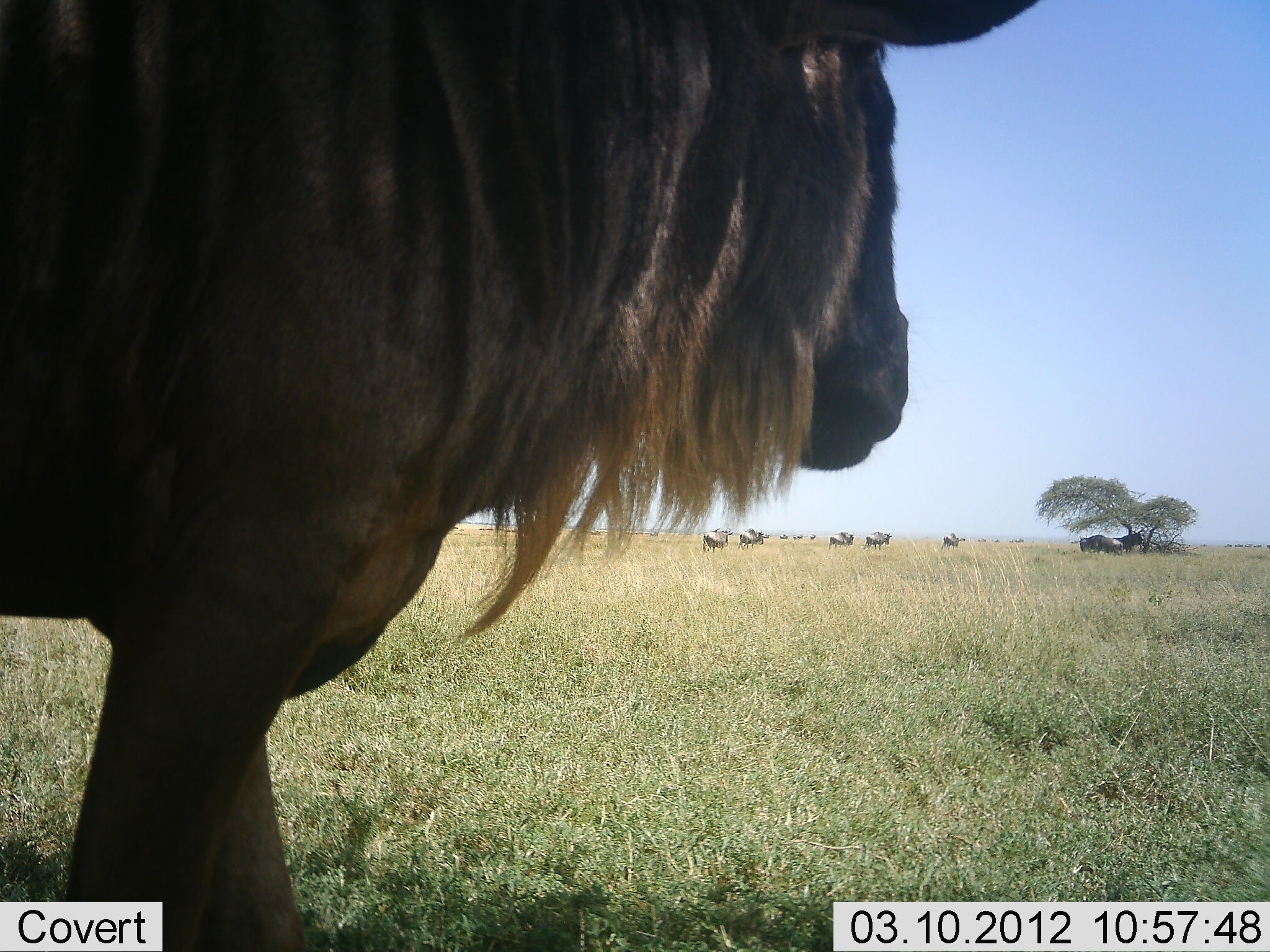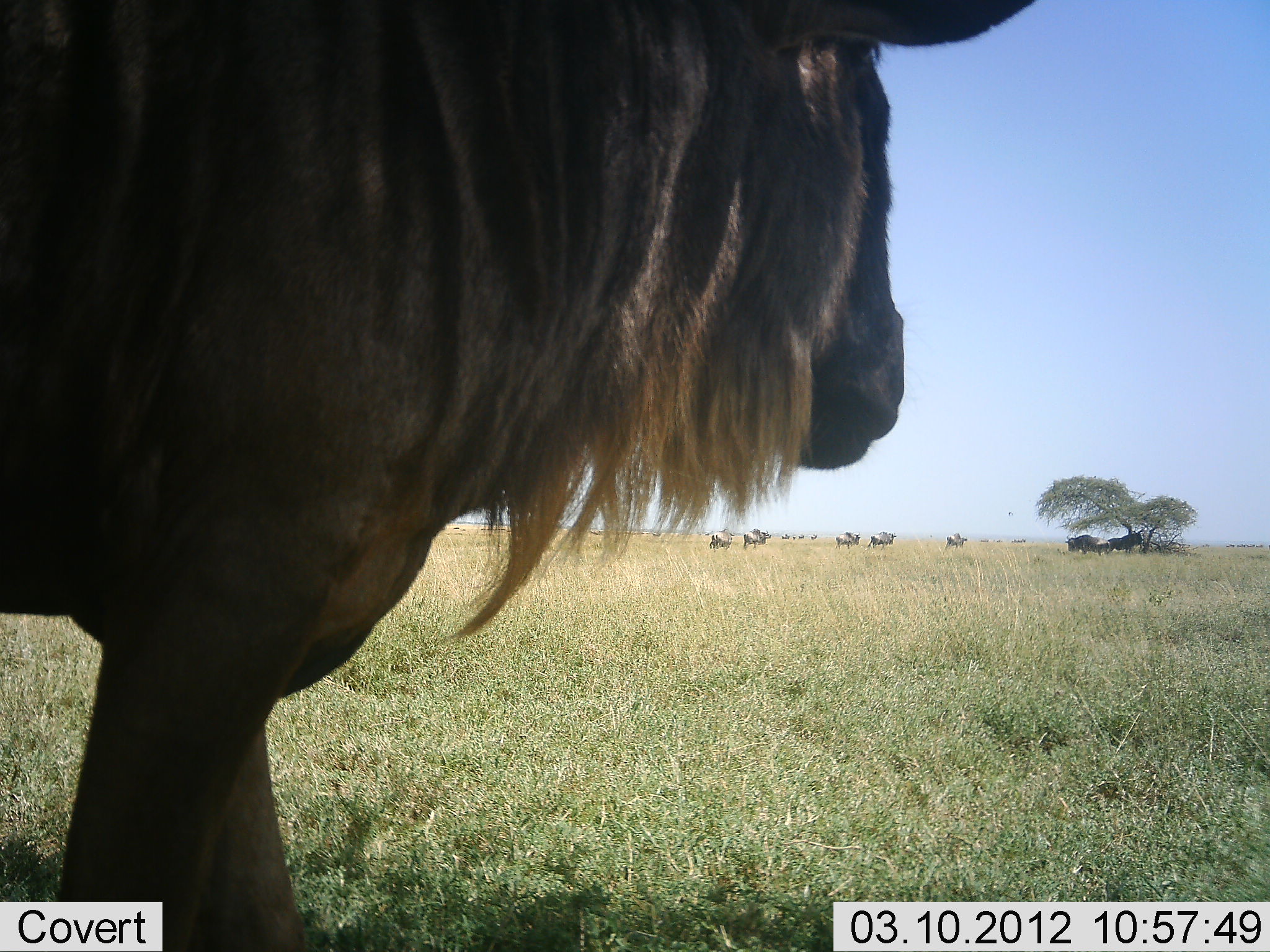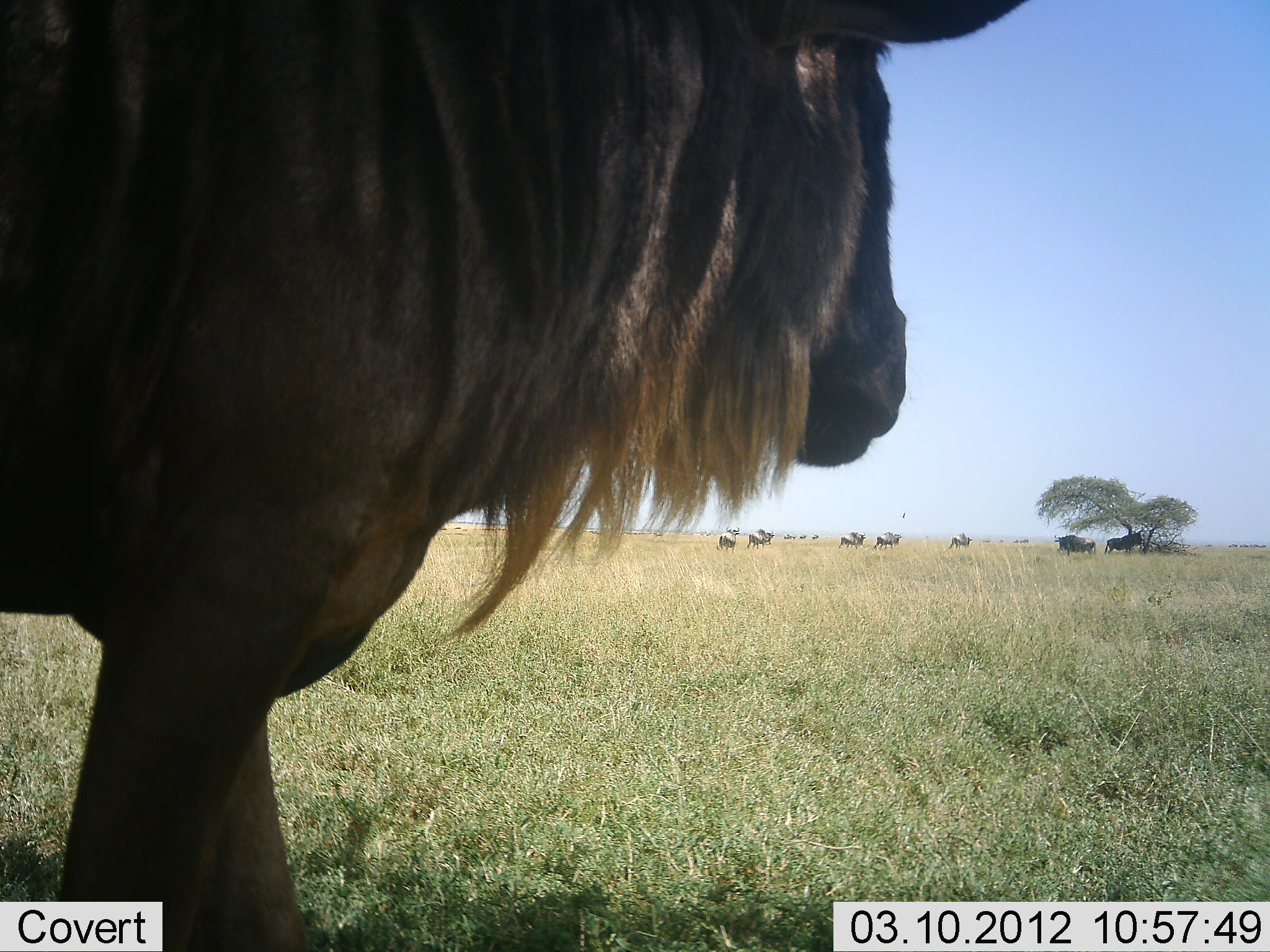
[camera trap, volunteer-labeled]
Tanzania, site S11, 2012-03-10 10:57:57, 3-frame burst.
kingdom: Animalia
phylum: Chordata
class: Mammalia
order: Artiodactyla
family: Bovidae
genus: Connochaetes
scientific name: Connochaetes taurinus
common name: blue wildebeest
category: wildebeest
Wildebeest (blue wildebeest) (Connochaetes taurinus), count 8. Behavior (volunteer vote fractions): standing 77%, resting 18%, moving 73%, interacting 5%. Young present (vote fraction): 0%. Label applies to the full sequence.